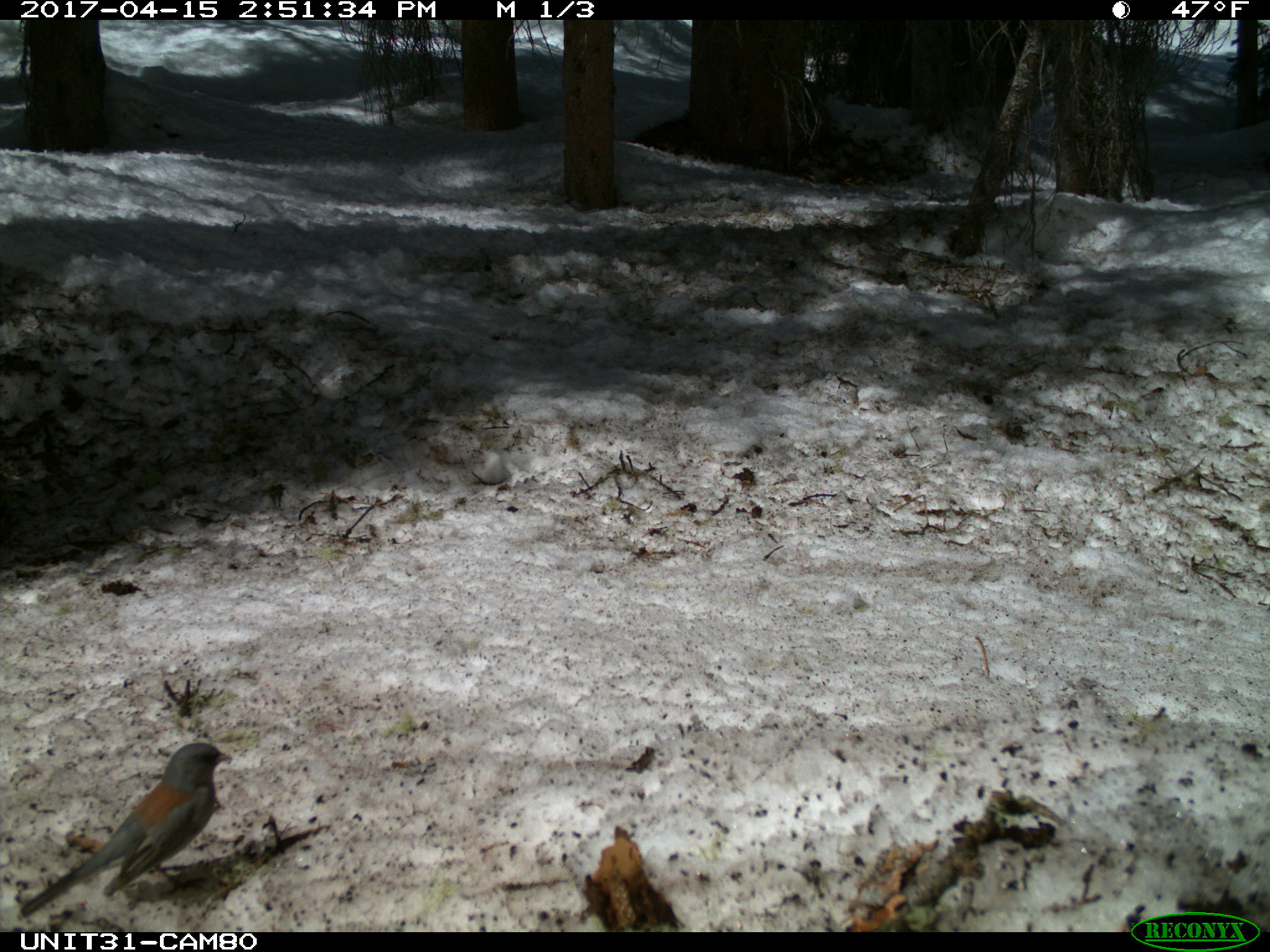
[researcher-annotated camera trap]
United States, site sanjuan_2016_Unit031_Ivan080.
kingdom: Animalia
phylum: Chordata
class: Aves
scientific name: Aves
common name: birds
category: unidentified bird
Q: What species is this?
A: Unidentified bird (birds) (Aves).